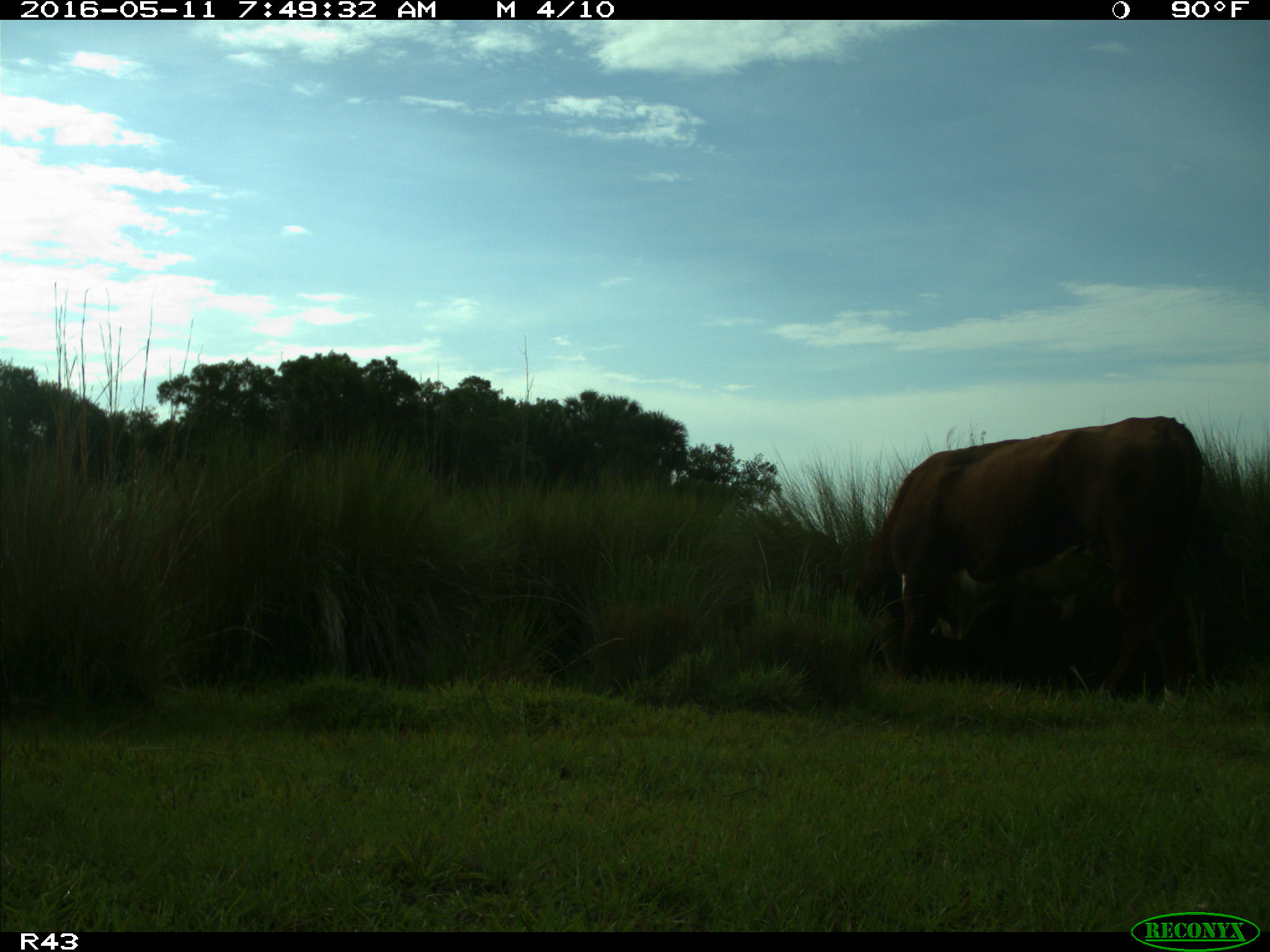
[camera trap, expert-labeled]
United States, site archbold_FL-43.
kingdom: Animalia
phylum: Chordata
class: Mammalia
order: Artiodactyla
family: Bovidae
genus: Bos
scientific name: Bos taurus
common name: domestic cow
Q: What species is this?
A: Bos taurus (domestic cow).